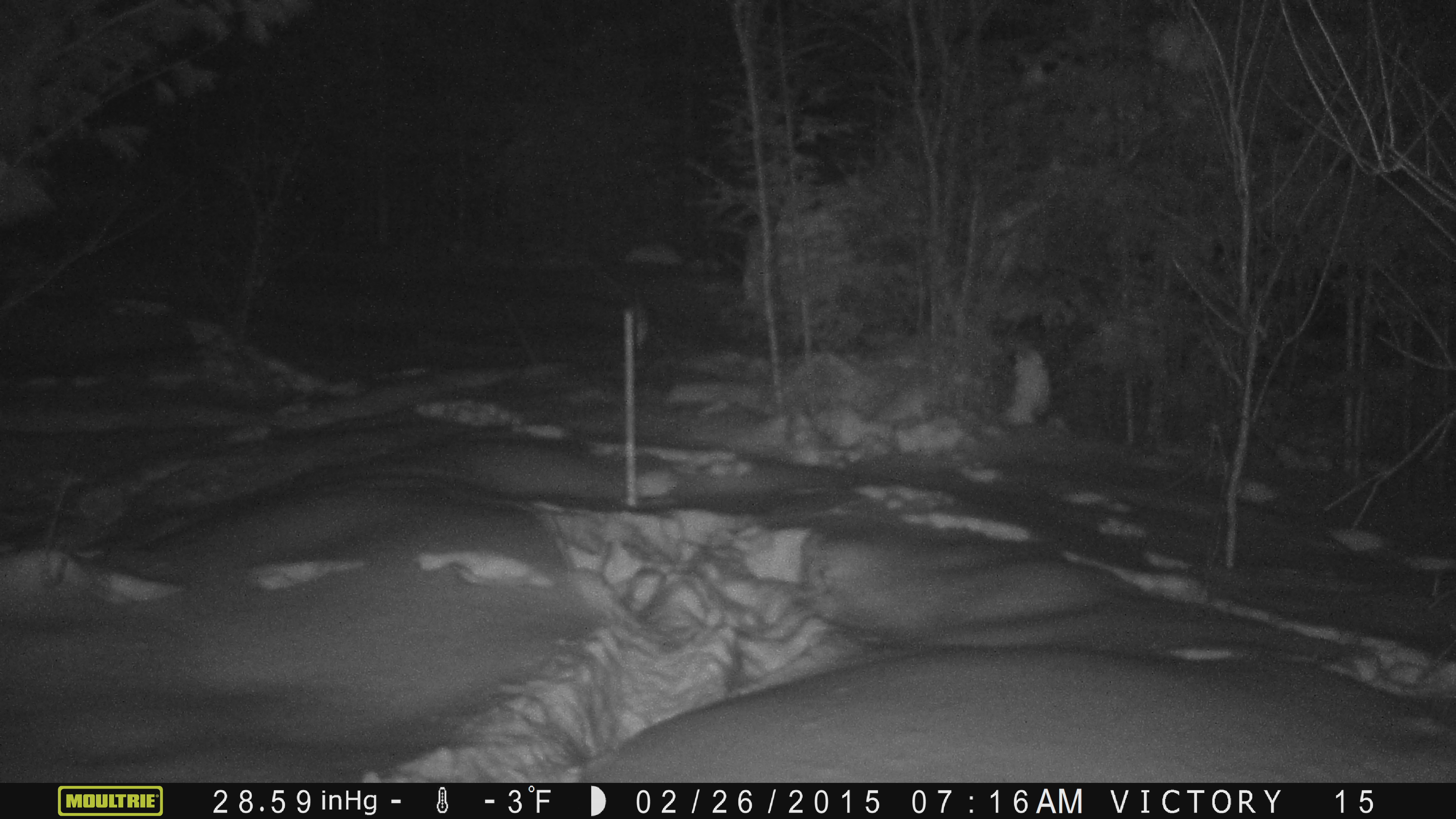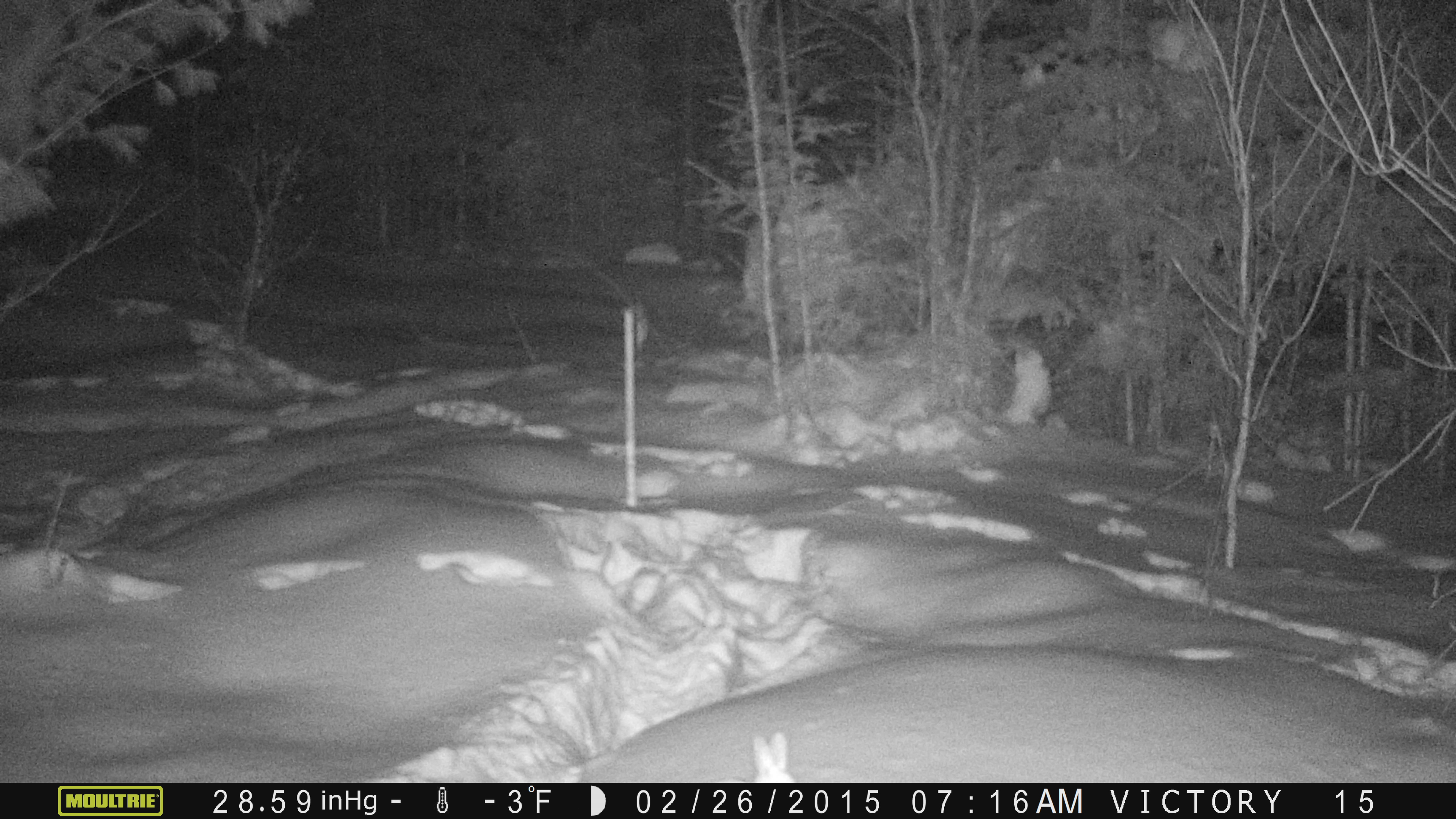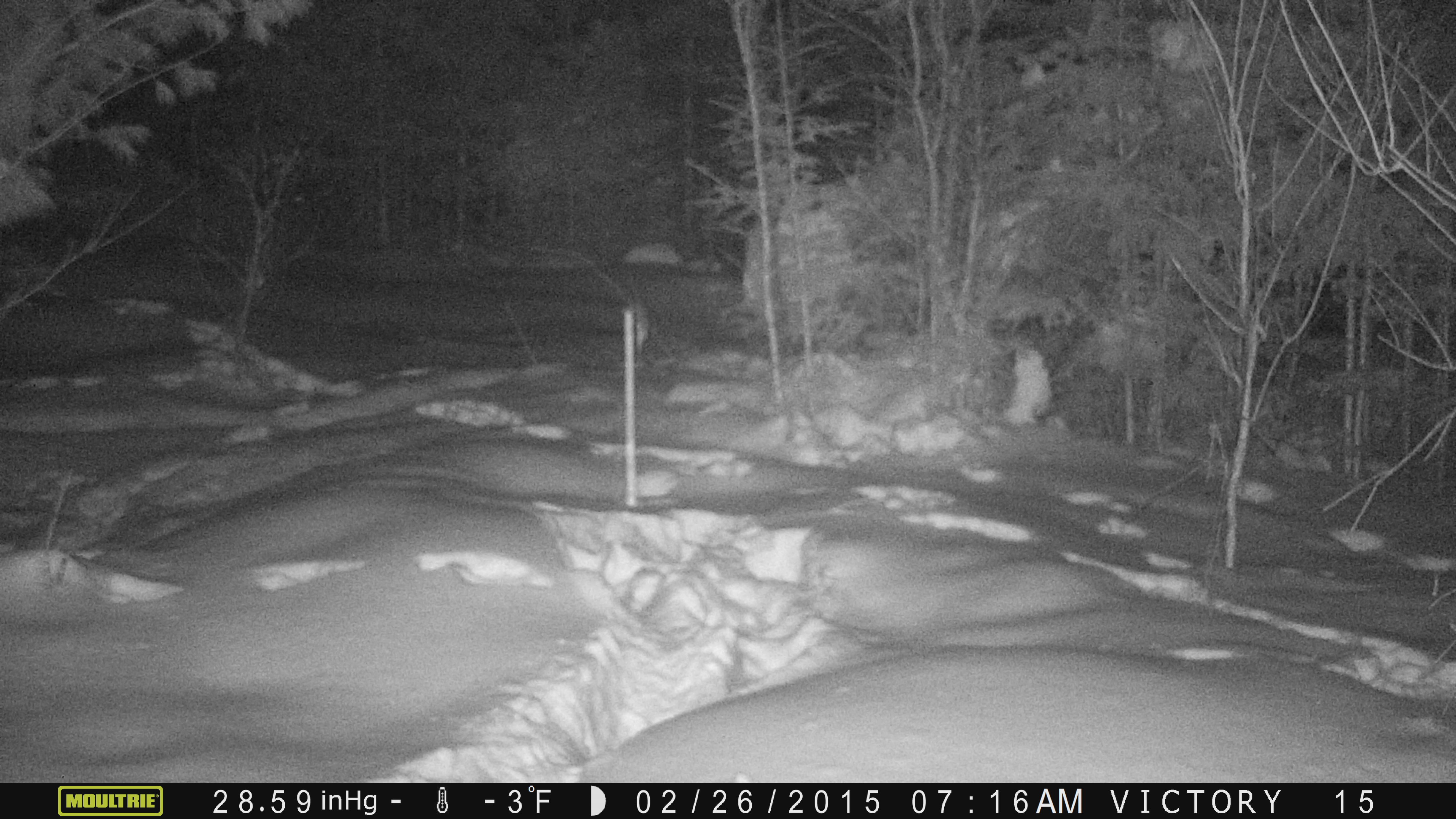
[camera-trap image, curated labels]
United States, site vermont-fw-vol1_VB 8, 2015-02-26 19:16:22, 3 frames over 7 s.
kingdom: Animalia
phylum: Chordata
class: Mammalia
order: Lagomorpha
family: Leporidae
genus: Lepus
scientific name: Lepus americanus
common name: snowshoe hare